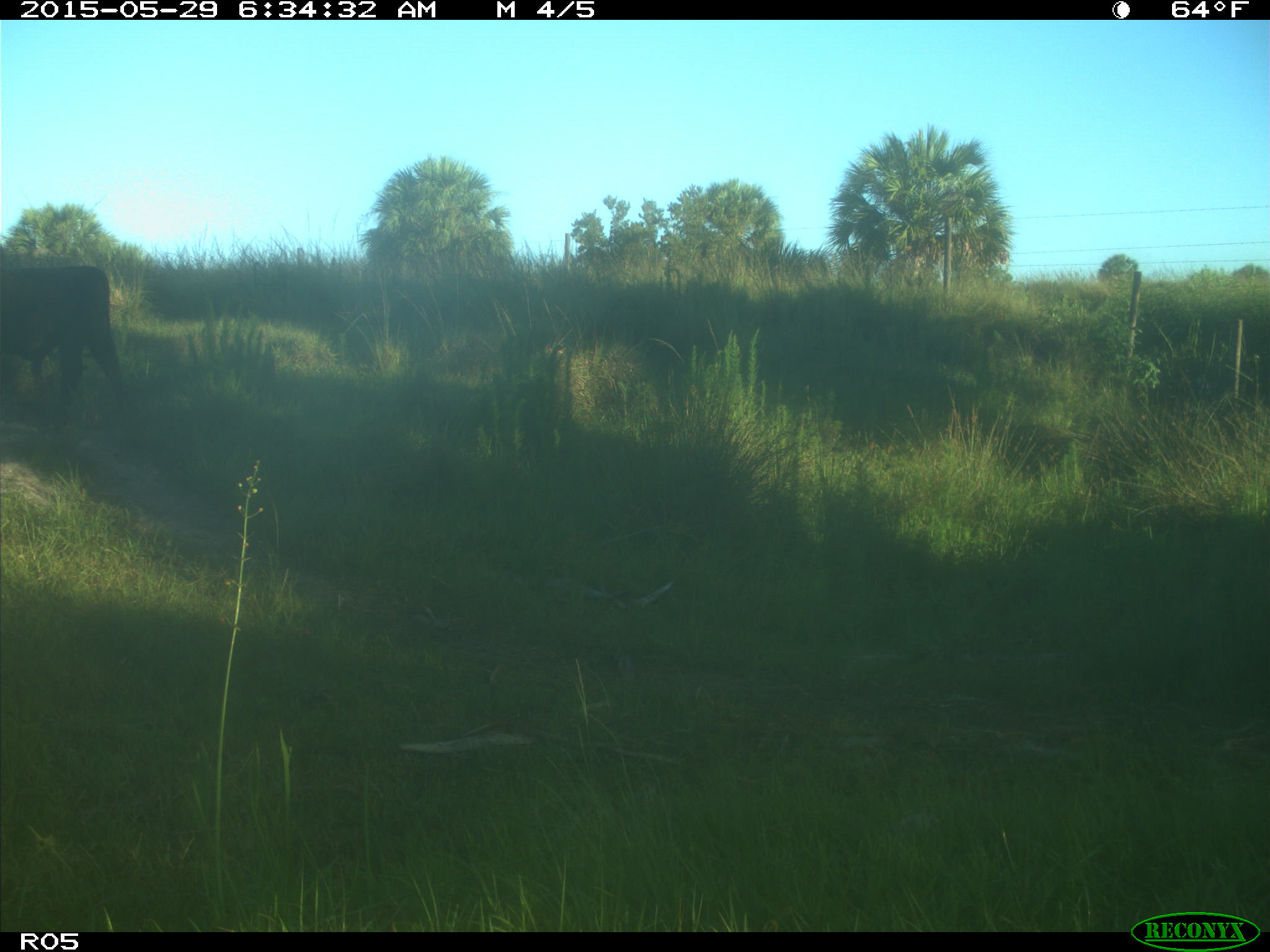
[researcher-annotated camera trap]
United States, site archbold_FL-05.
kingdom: Animalia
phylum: Chordata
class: Mammalia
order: Artiodactyla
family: Bovidae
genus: Bos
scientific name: Bos taurus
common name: domestic cow